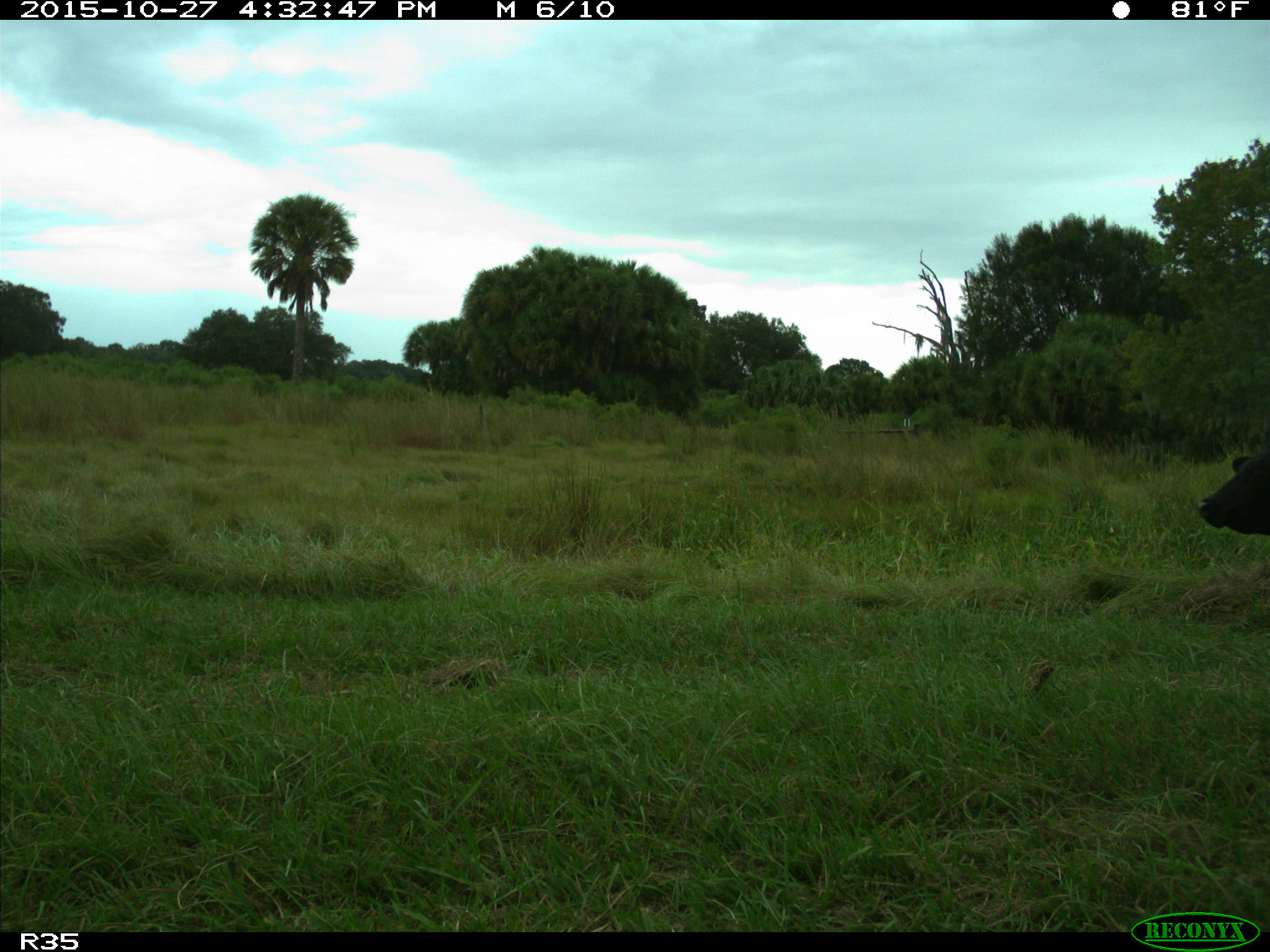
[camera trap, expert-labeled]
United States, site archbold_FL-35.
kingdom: Animalia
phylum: Chordata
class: Mammalia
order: Artiodactyla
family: Bovidae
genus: Bos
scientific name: Bos taurus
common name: domestic cow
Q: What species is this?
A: Bos taurus (domestic cow).